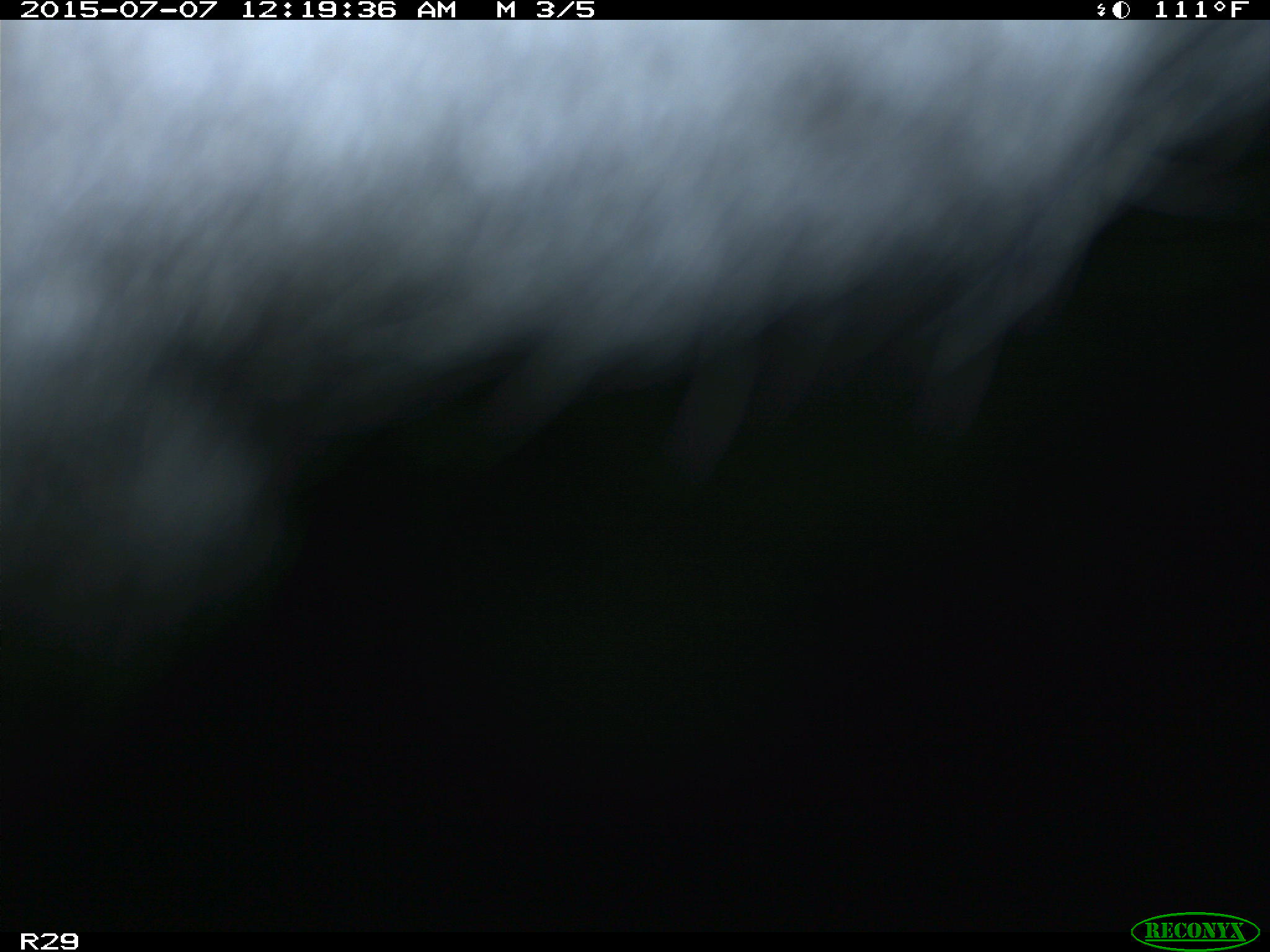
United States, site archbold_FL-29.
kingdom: Animalia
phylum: Chordata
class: Mammalia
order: Artiodactyla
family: Bovidae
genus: Bos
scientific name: Bos taurus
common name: domestic cow